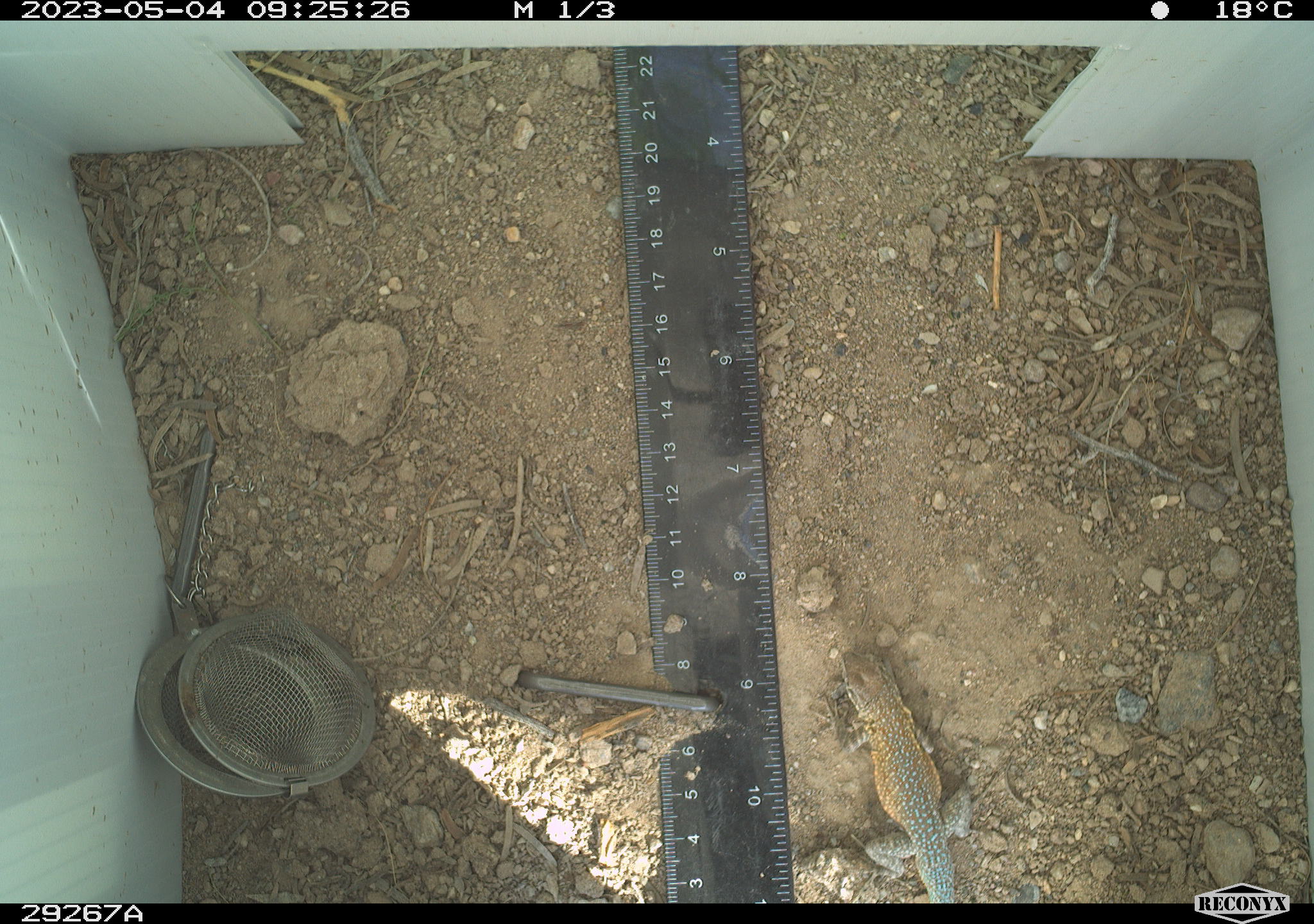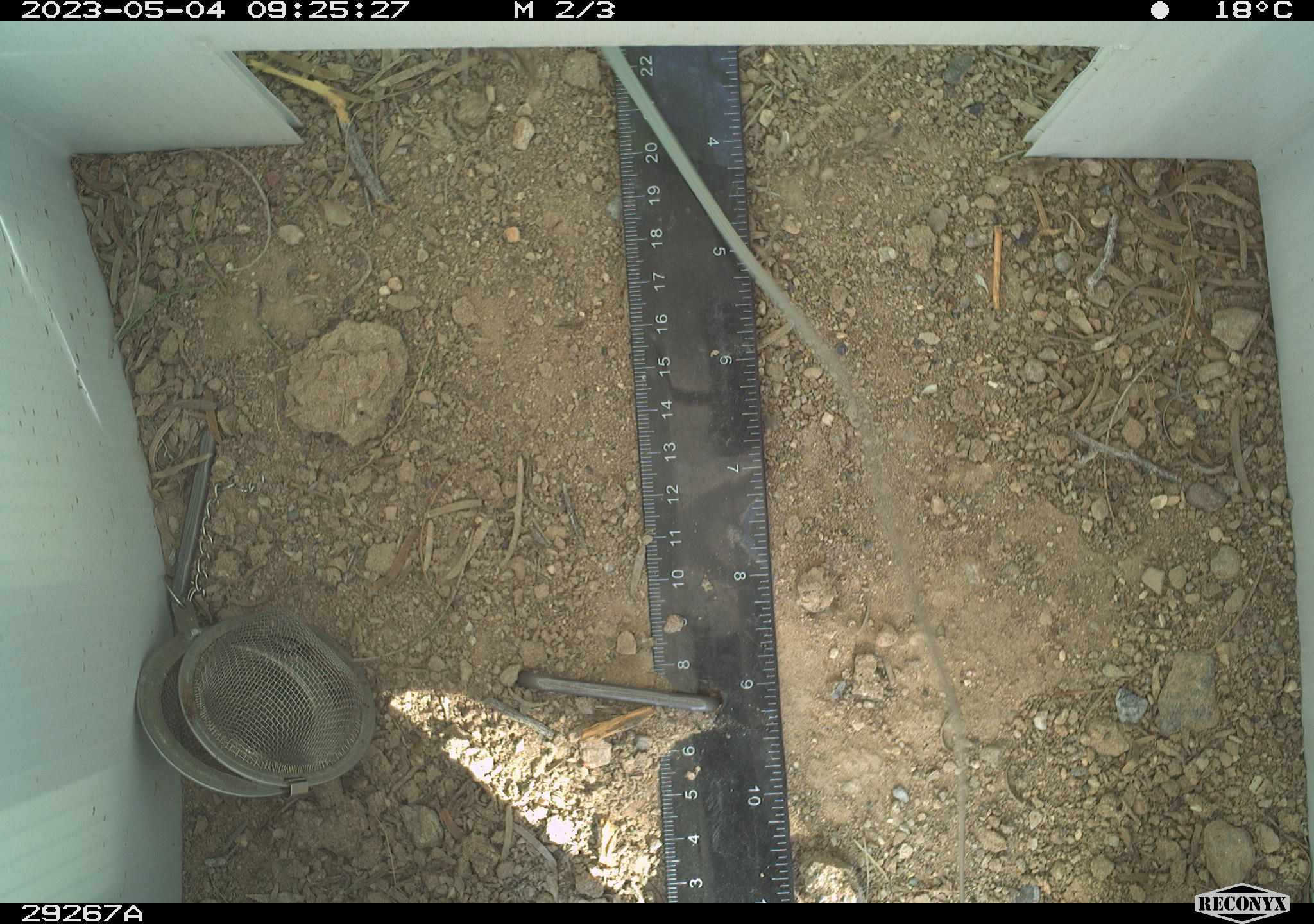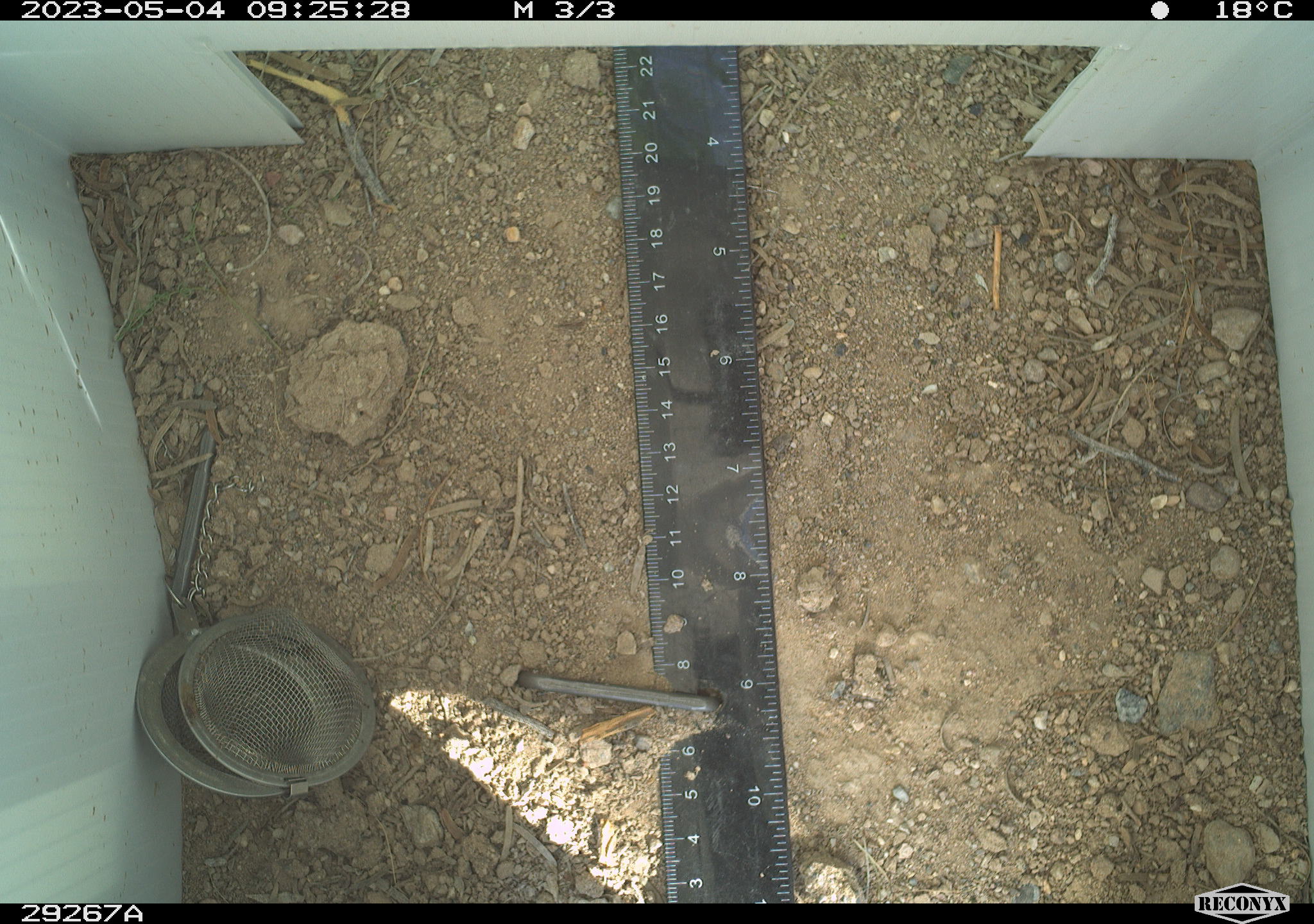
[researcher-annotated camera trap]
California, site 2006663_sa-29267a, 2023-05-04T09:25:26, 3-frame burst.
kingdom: Animalia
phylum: Chordata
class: Reptilia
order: Squamata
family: Phrynosomatidae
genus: Uta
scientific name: Uta stansburiana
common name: common side-blotched lizard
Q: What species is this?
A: Common side-blotched lizard (Uta stansburiana).